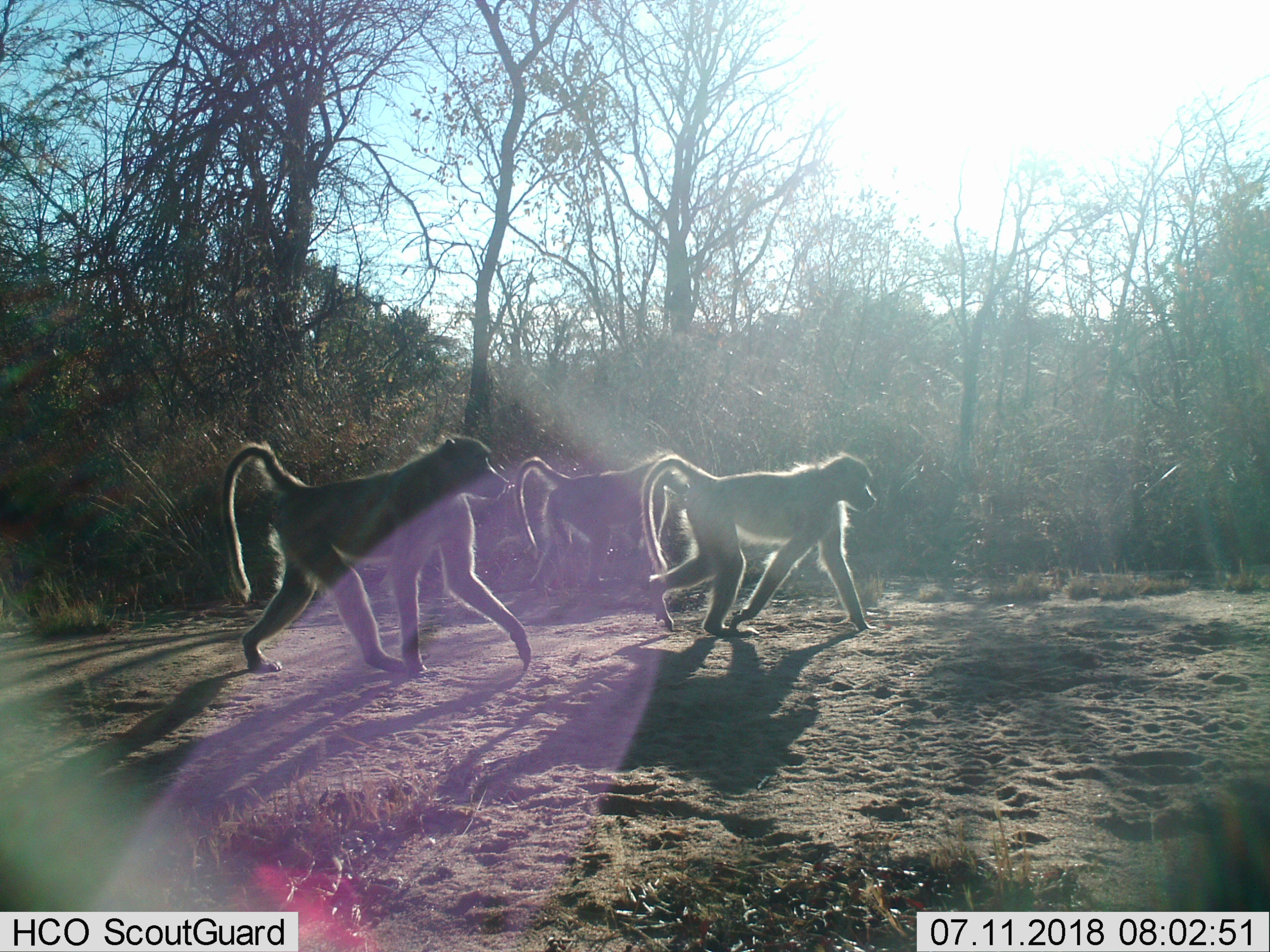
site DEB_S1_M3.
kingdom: Animalia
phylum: Chordata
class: Mammalia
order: Primates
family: Cercopithecidae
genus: Papio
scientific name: Papio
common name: baboon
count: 3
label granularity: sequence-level